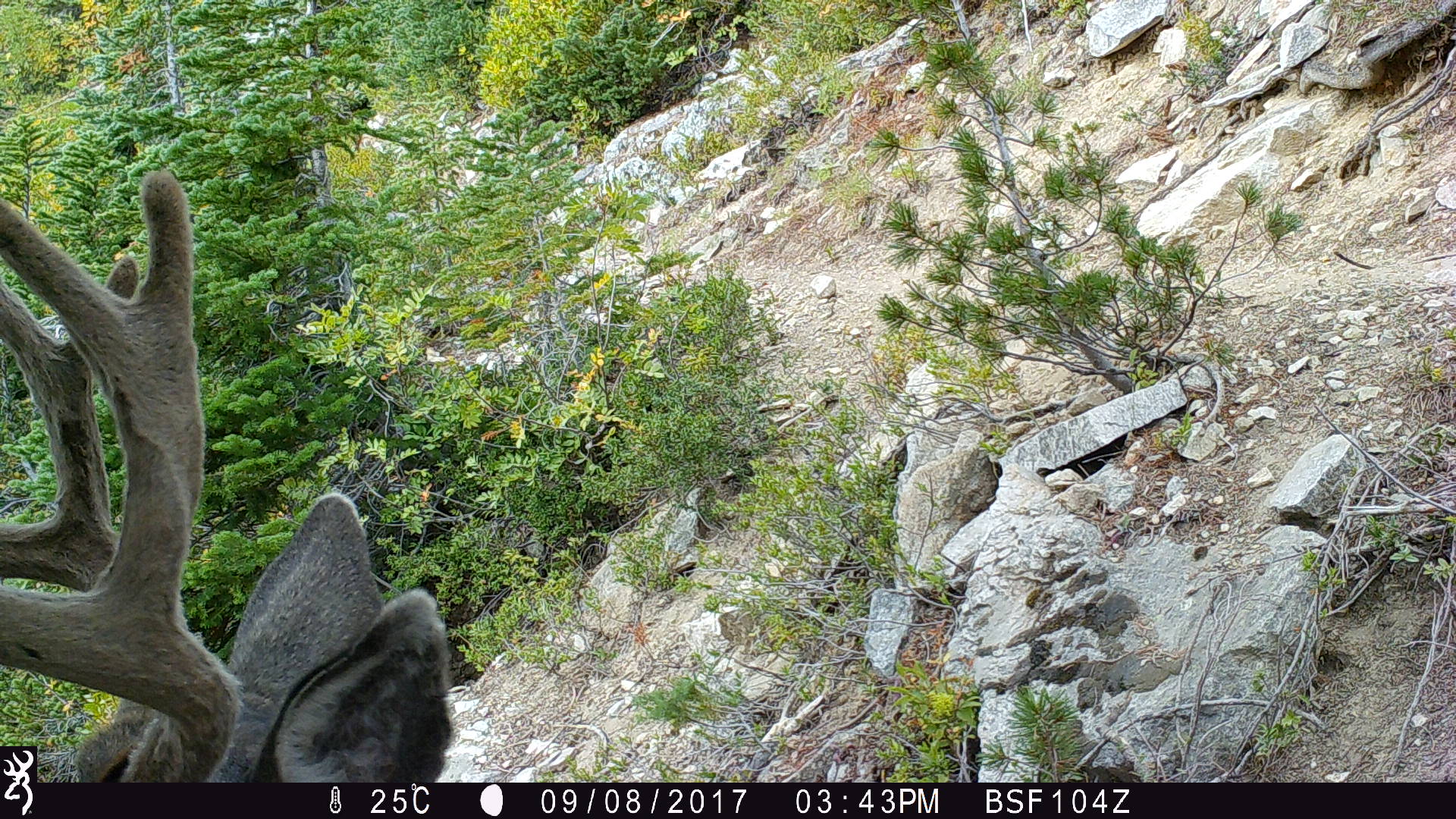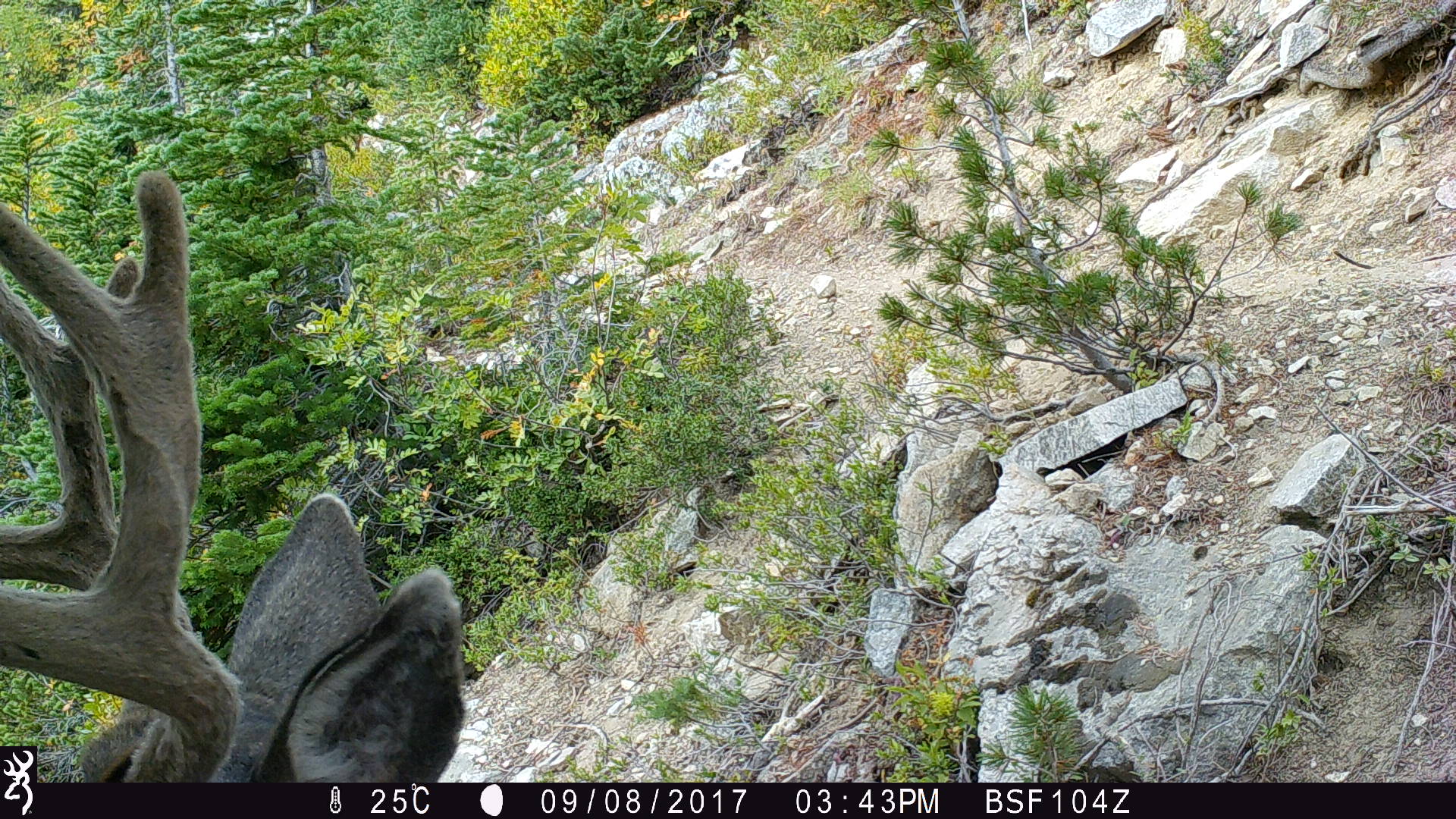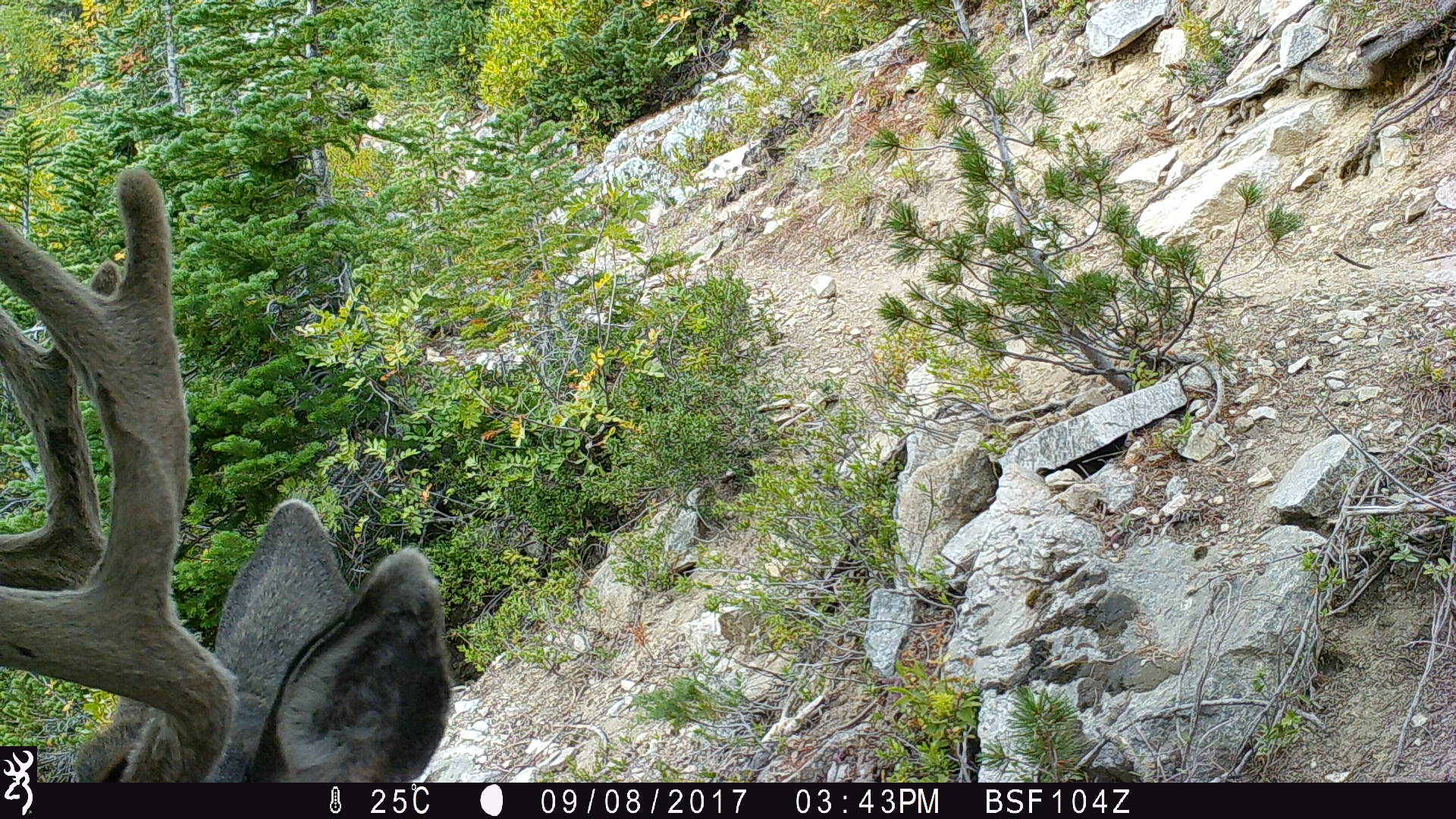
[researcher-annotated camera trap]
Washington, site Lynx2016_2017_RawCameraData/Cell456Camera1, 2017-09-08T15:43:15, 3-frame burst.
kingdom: Animalia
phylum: Chordata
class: Mammalia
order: Artiodactyla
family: Cervidae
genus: Odocoileus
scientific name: Odocoileus hemionus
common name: mule deer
Odocoileus hemionus (mule deer). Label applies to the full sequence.